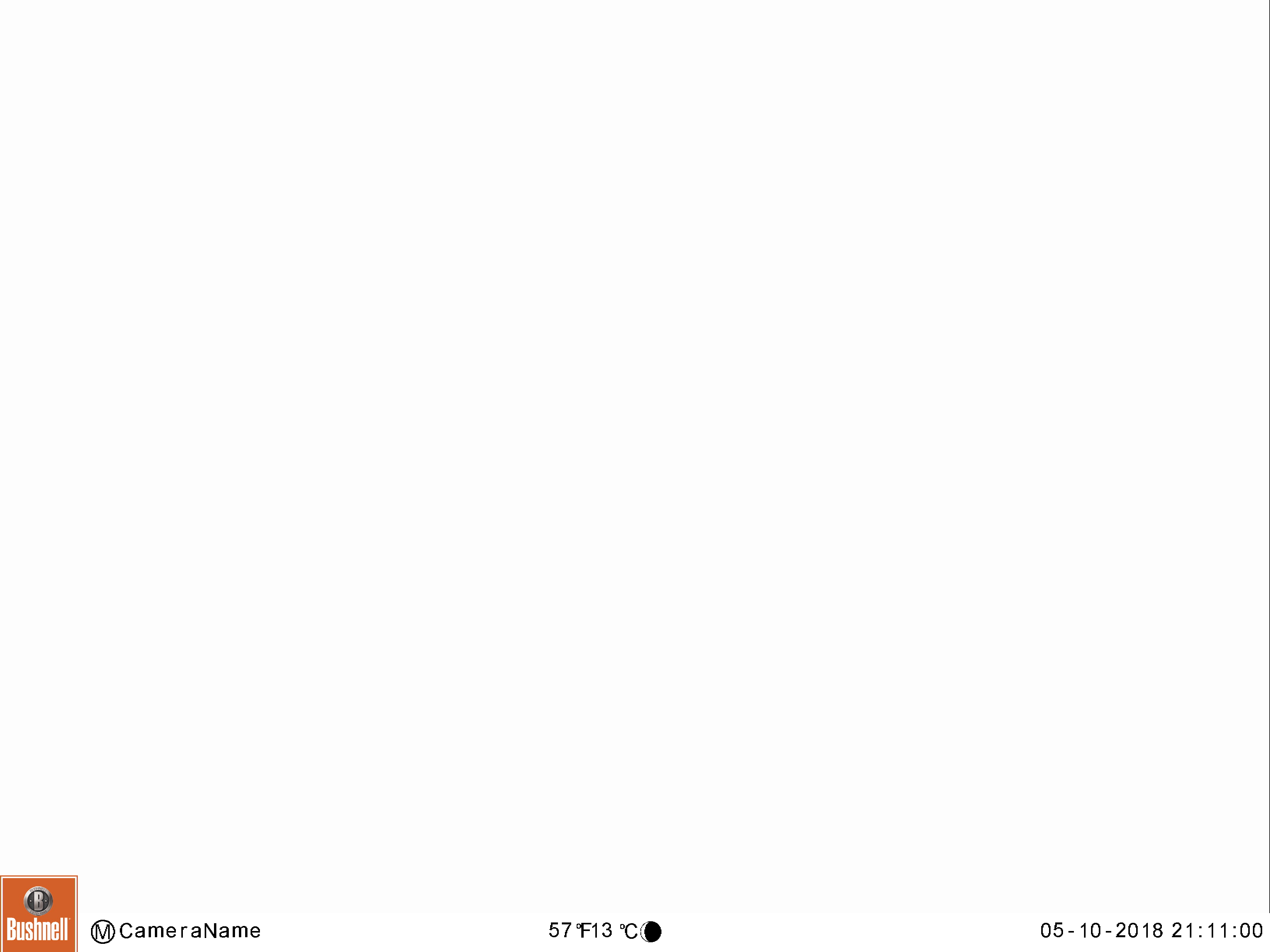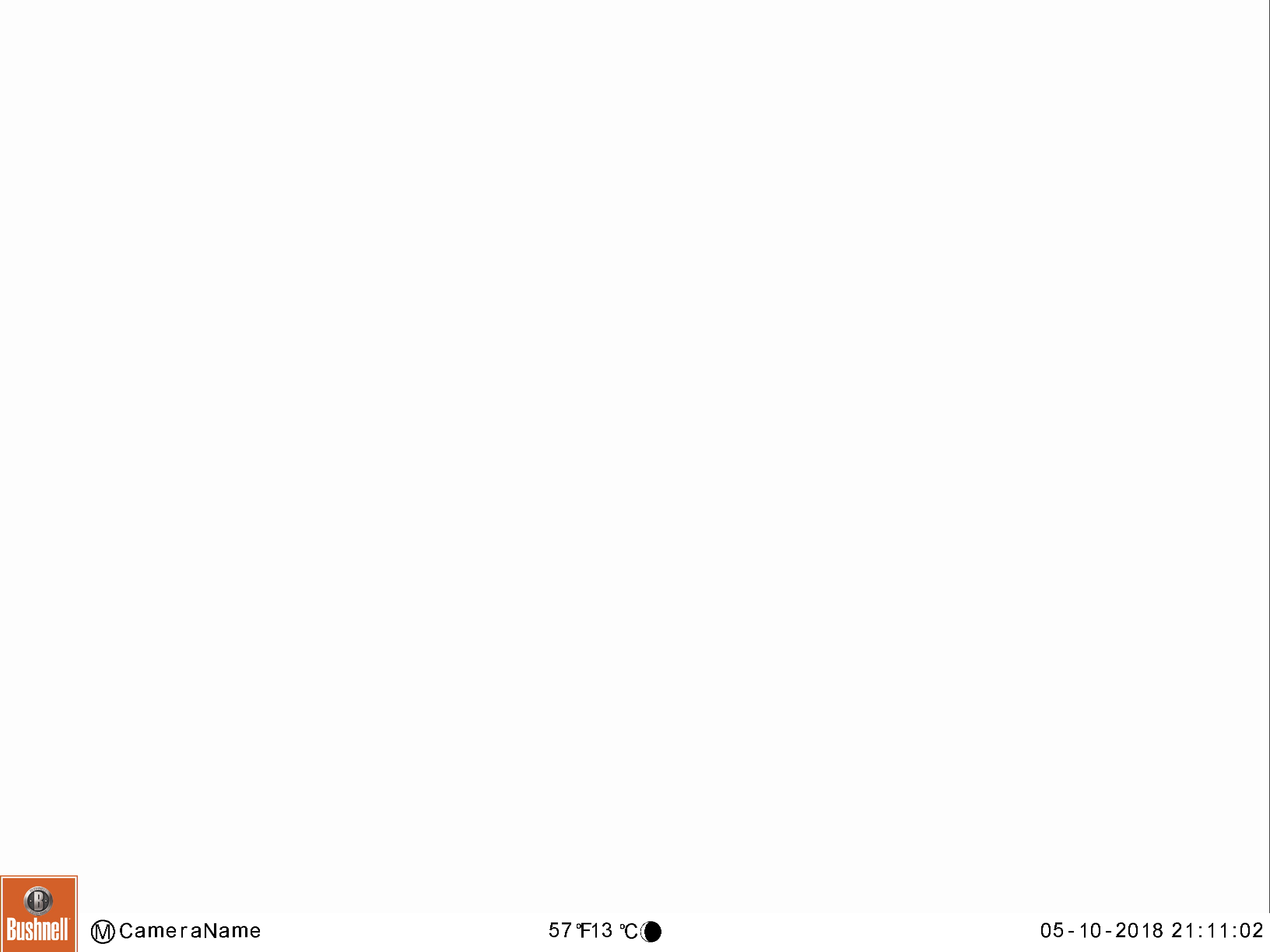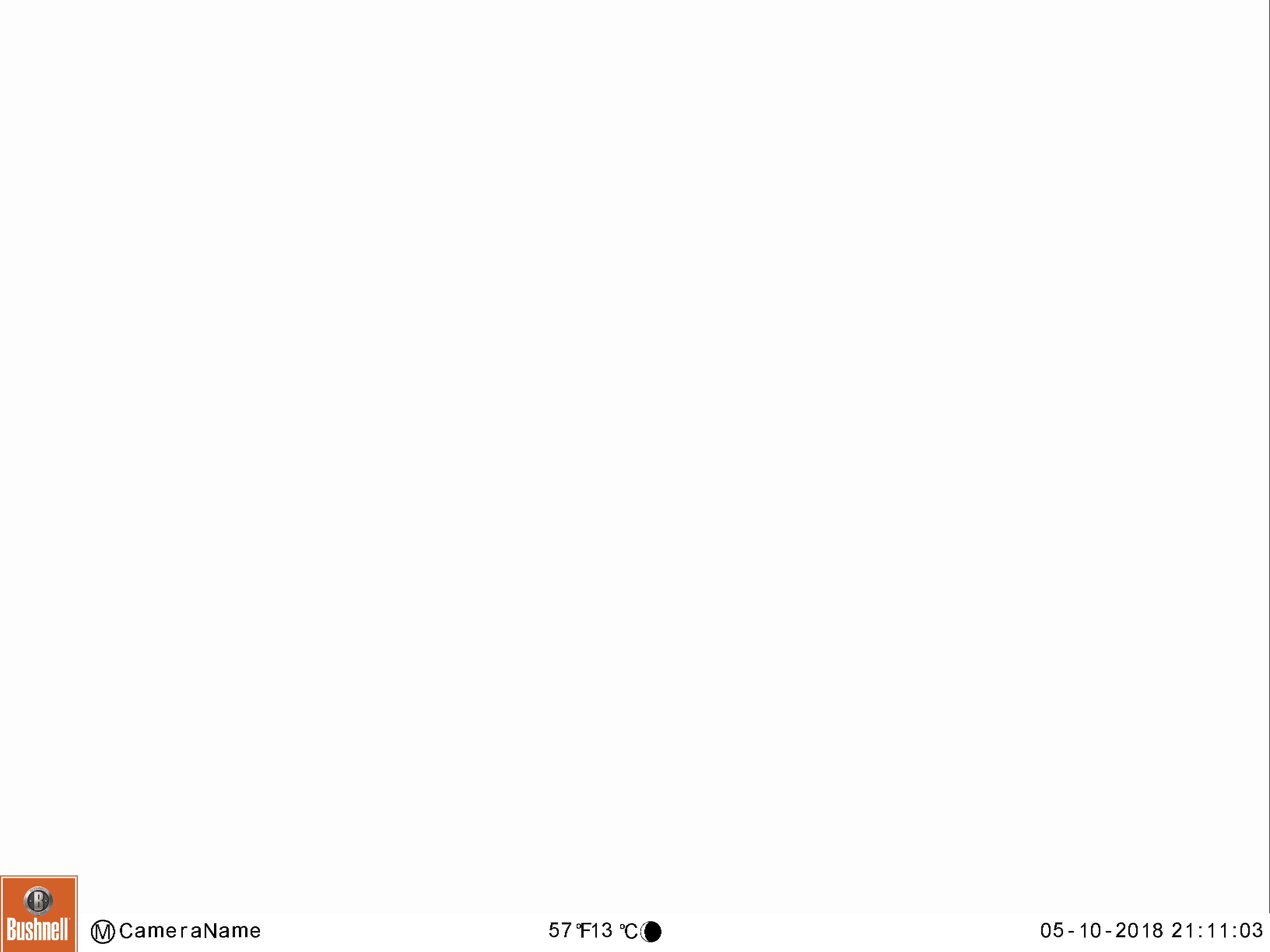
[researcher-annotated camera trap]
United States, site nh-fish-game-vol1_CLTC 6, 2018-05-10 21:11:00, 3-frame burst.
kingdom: Animalia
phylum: Chordata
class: Mammalia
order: Artiodactyla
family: Cervidae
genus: Alces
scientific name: Alces alces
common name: moose